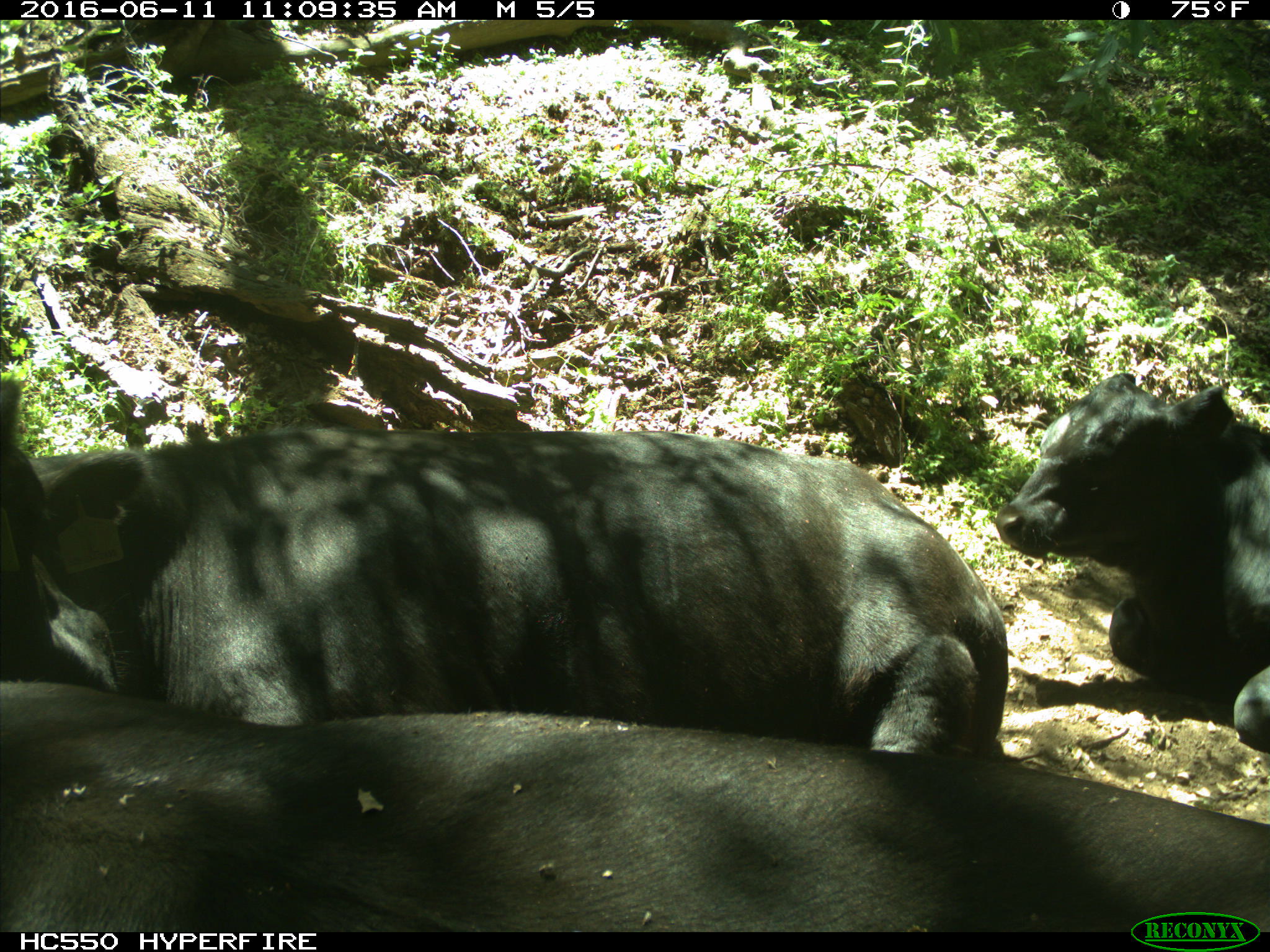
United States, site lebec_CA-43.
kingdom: Animalia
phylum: Chordata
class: Mammalia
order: Artiodactyla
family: Bovidae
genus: Bos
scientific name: Bos taurus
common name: domestic cow